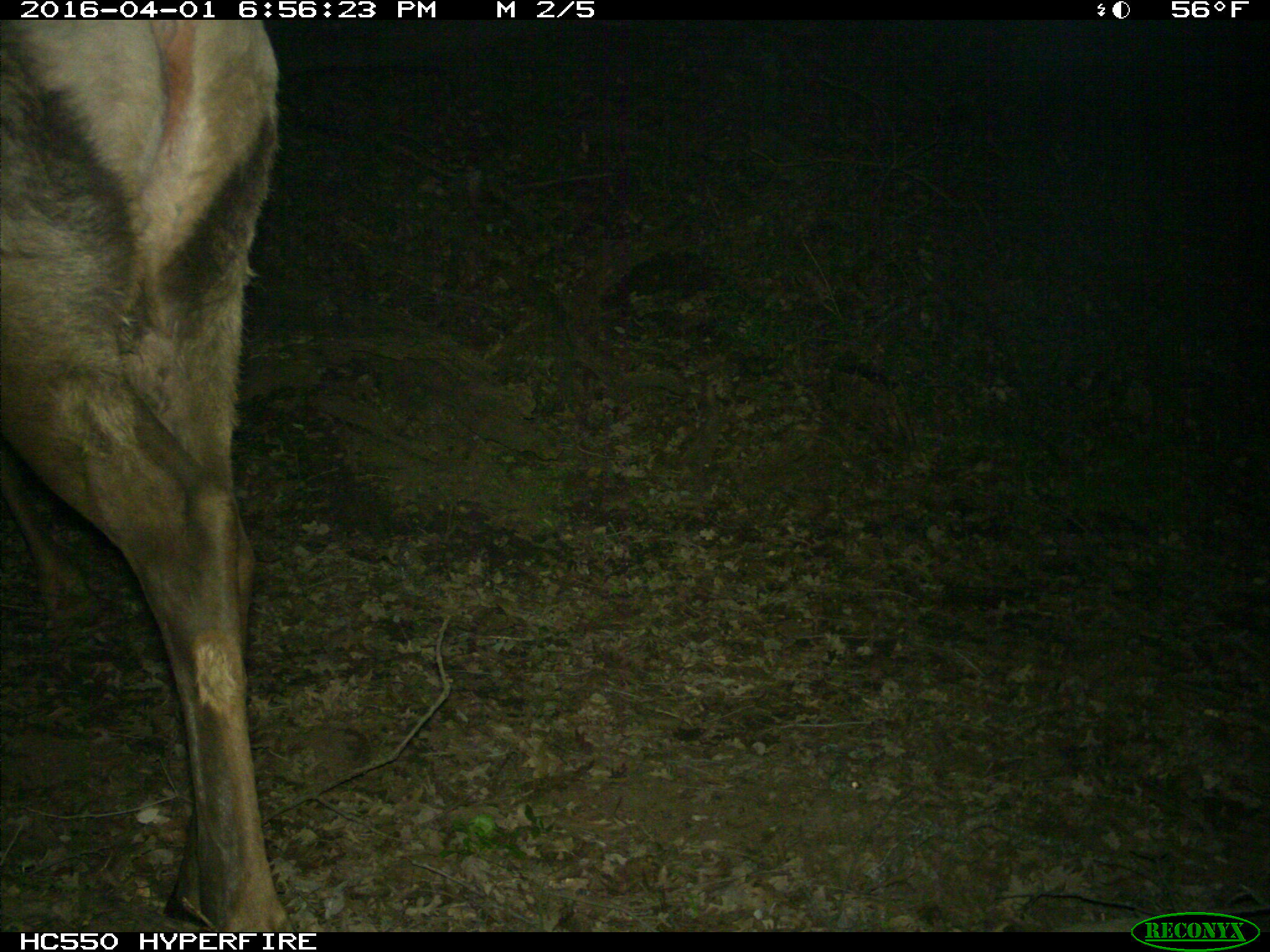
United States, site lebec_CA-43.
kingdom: Animalia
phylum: Chordata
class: Mammalia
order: Artiodactyla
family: Cervidae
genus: Cervus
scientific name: Cervus canadensis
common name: elk